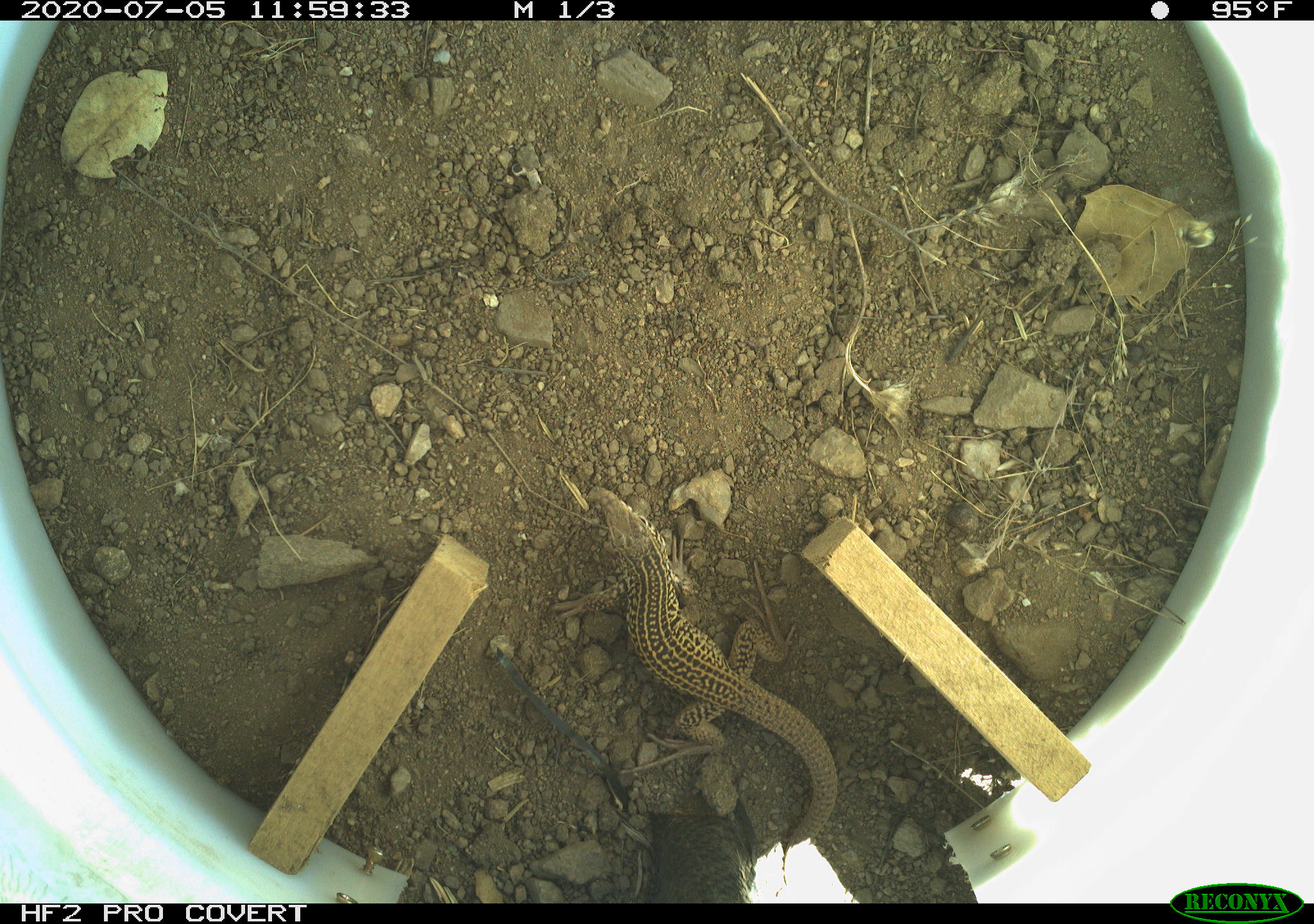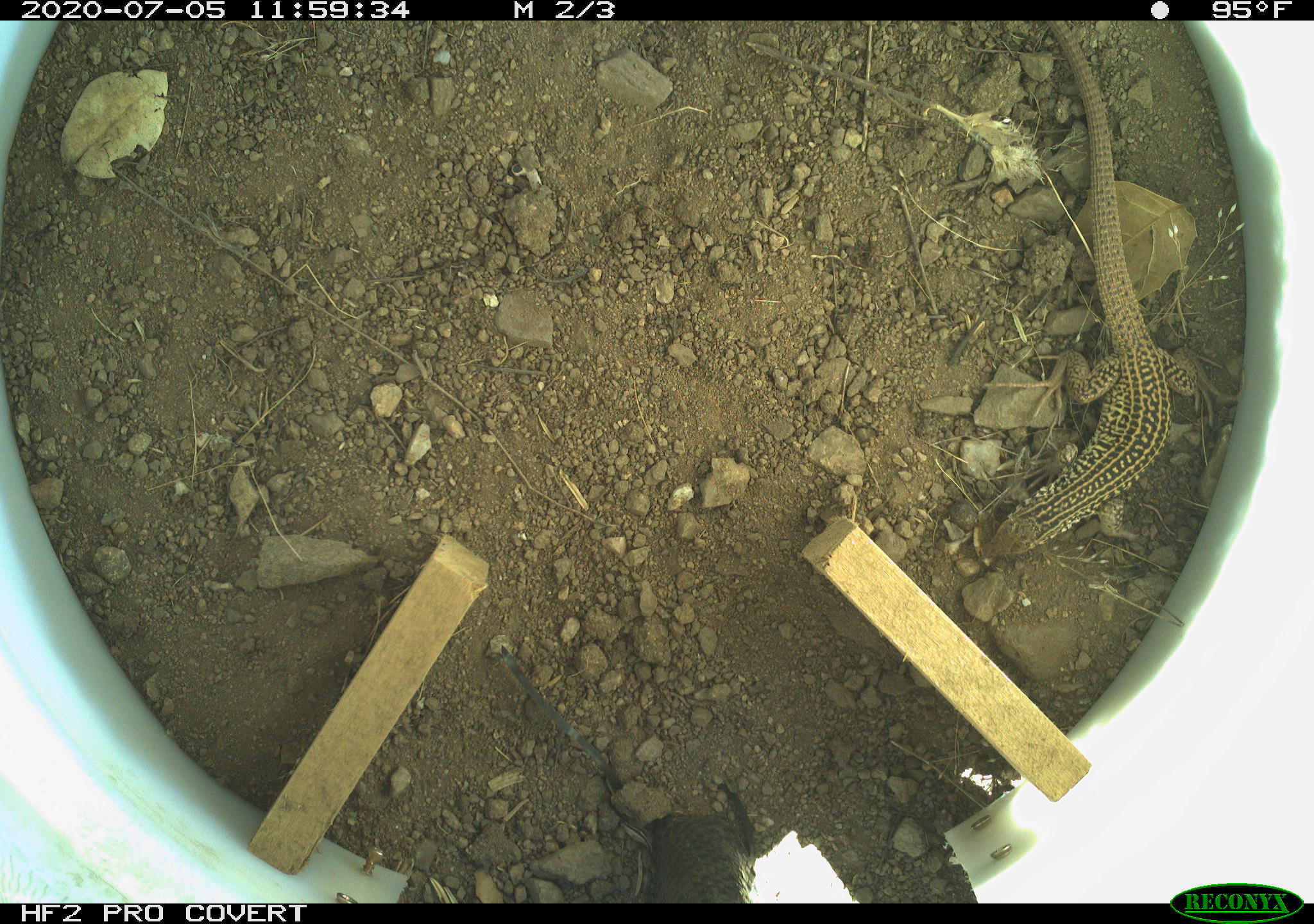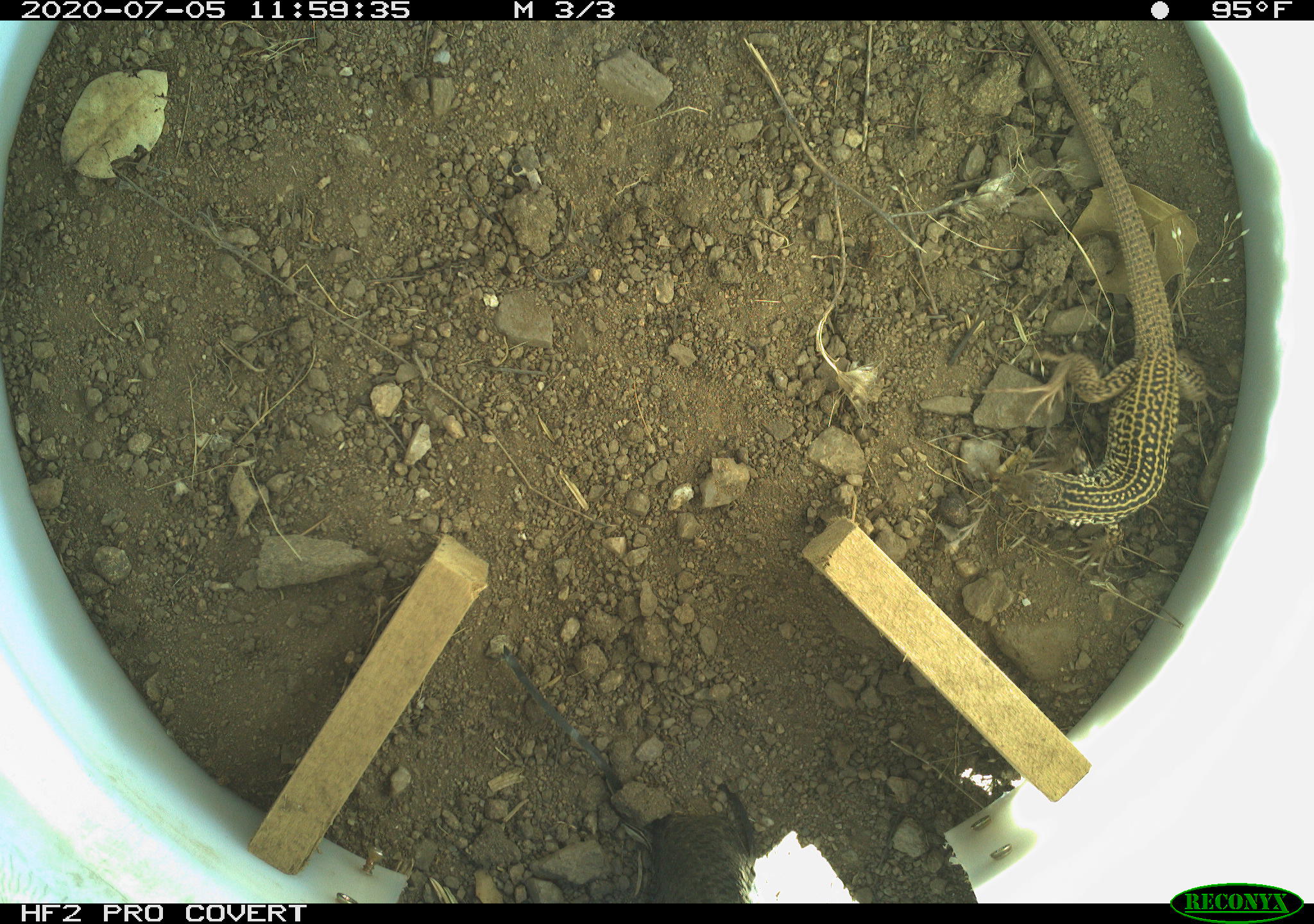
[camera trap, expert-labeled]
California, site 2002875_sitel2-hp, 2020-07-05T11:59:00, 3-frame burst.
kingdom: Animalia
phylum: Chordata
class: Reptilia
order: Squamata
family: Teiidae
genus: Aspidoscelis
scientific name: Aspidoscelis tigris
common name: western whiptail